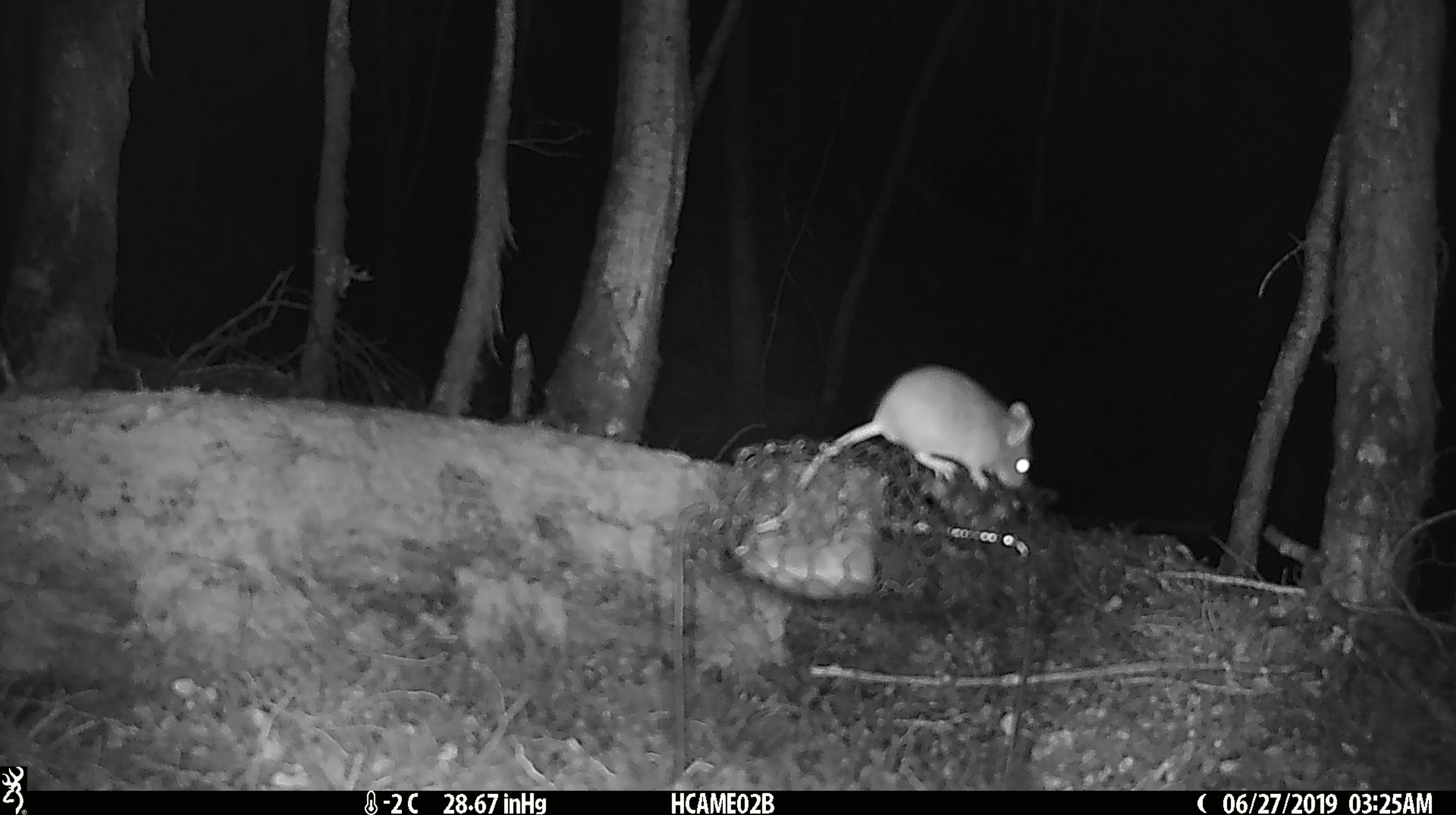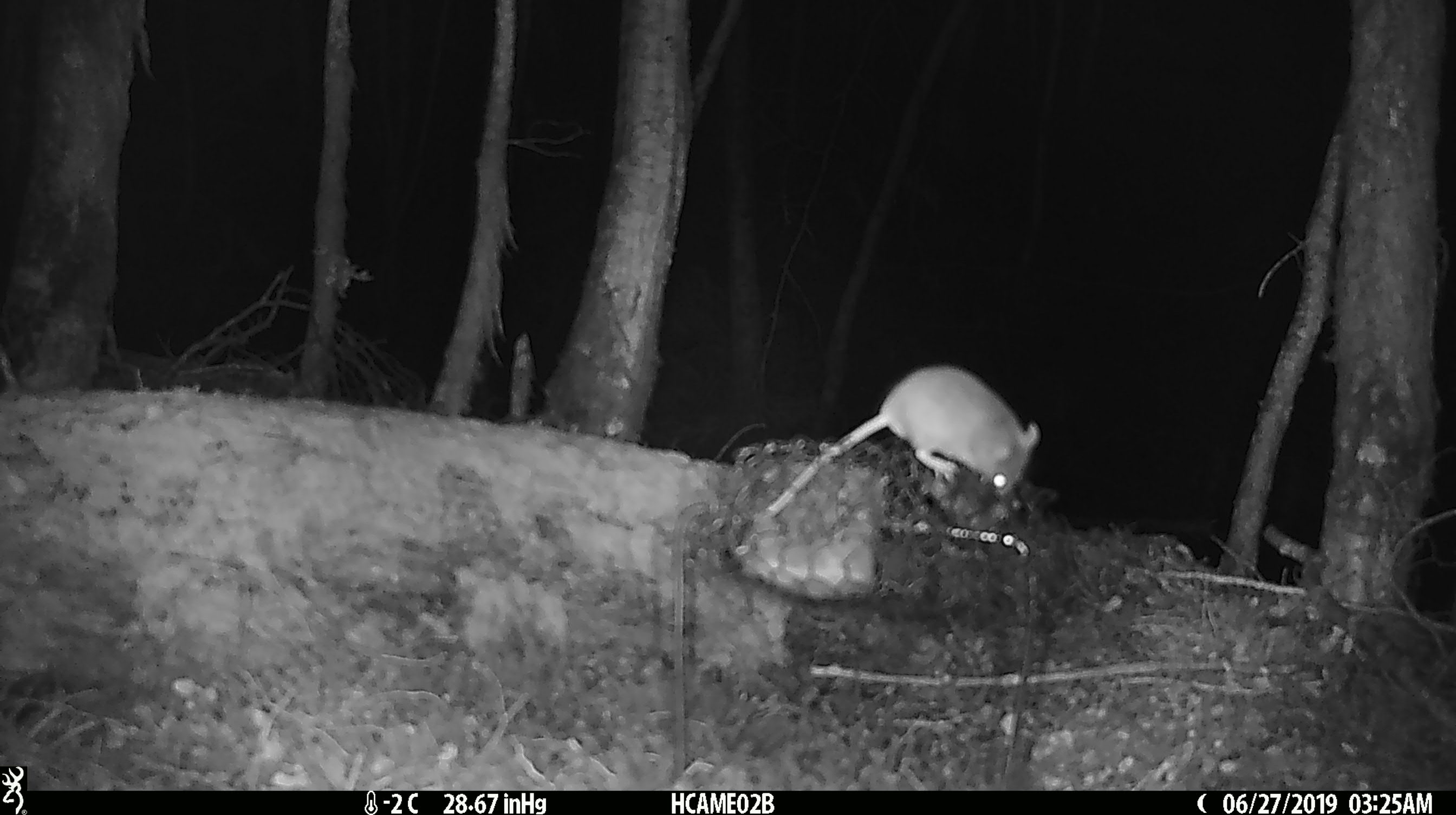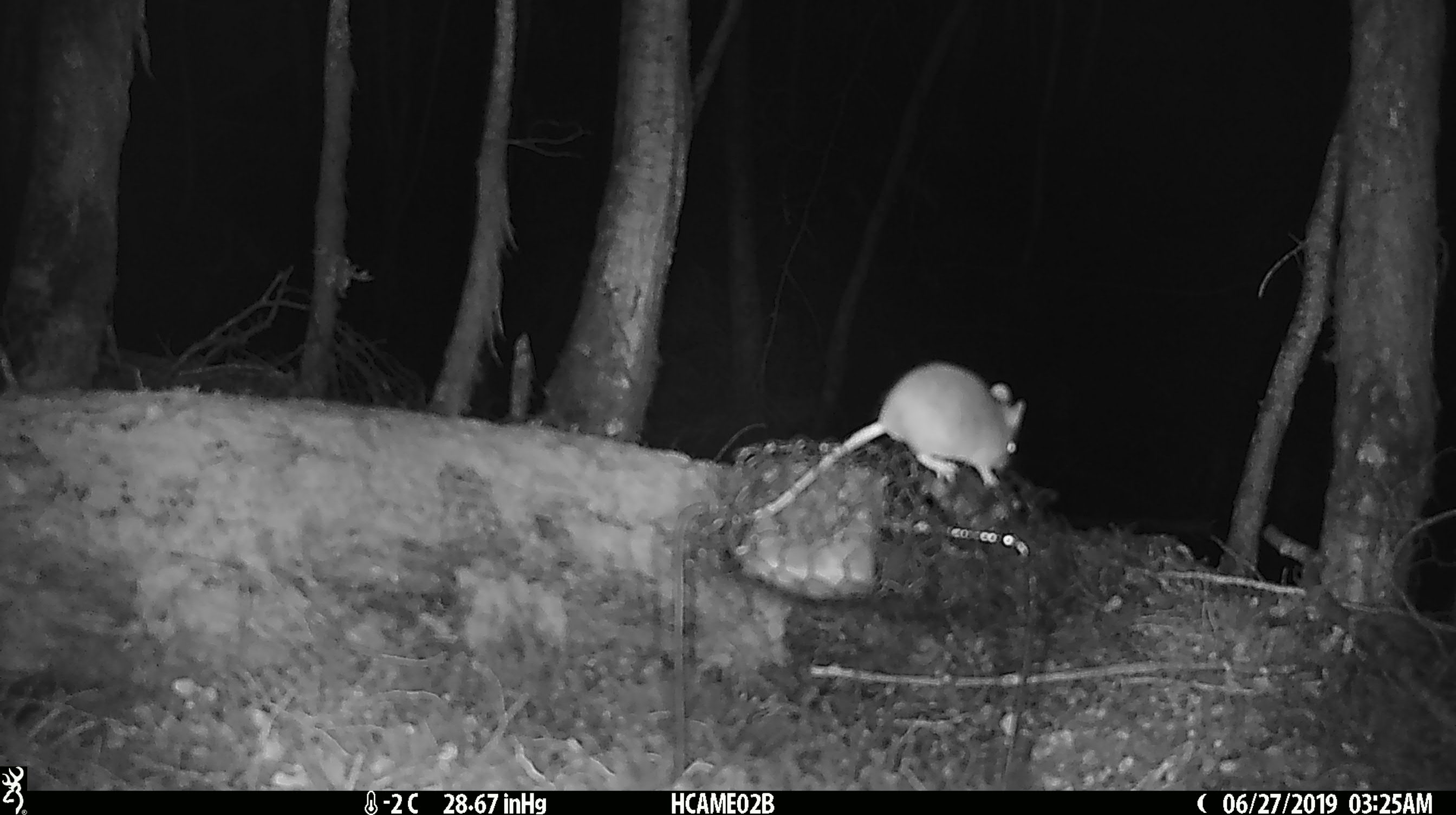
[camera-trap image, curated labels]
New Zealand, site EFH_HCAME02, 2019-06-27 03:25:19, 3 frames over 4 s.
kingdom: Animalia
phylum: Chordata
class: Mammalia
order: Rodentia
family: Muridae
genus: Mus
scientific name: Mus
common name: mouse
Mouse (Mus).